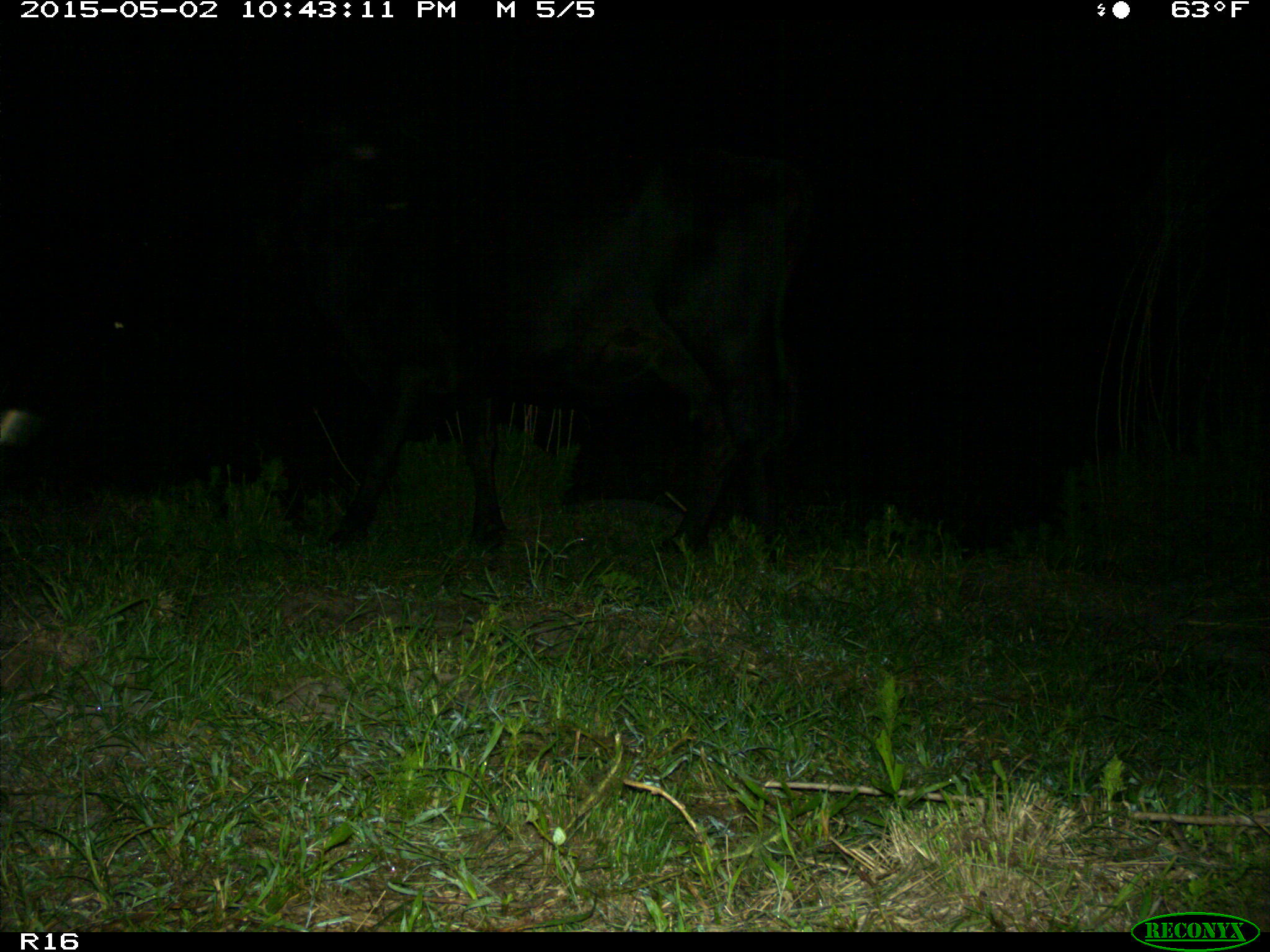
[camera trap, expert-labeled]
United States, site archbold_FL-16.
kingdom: Animalia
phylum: Chordata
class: Mammalia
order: Artiodactyla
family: Bovidae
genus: Bos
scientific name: Bos taurus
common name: domestic cow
Bos taurus (domestic cow).